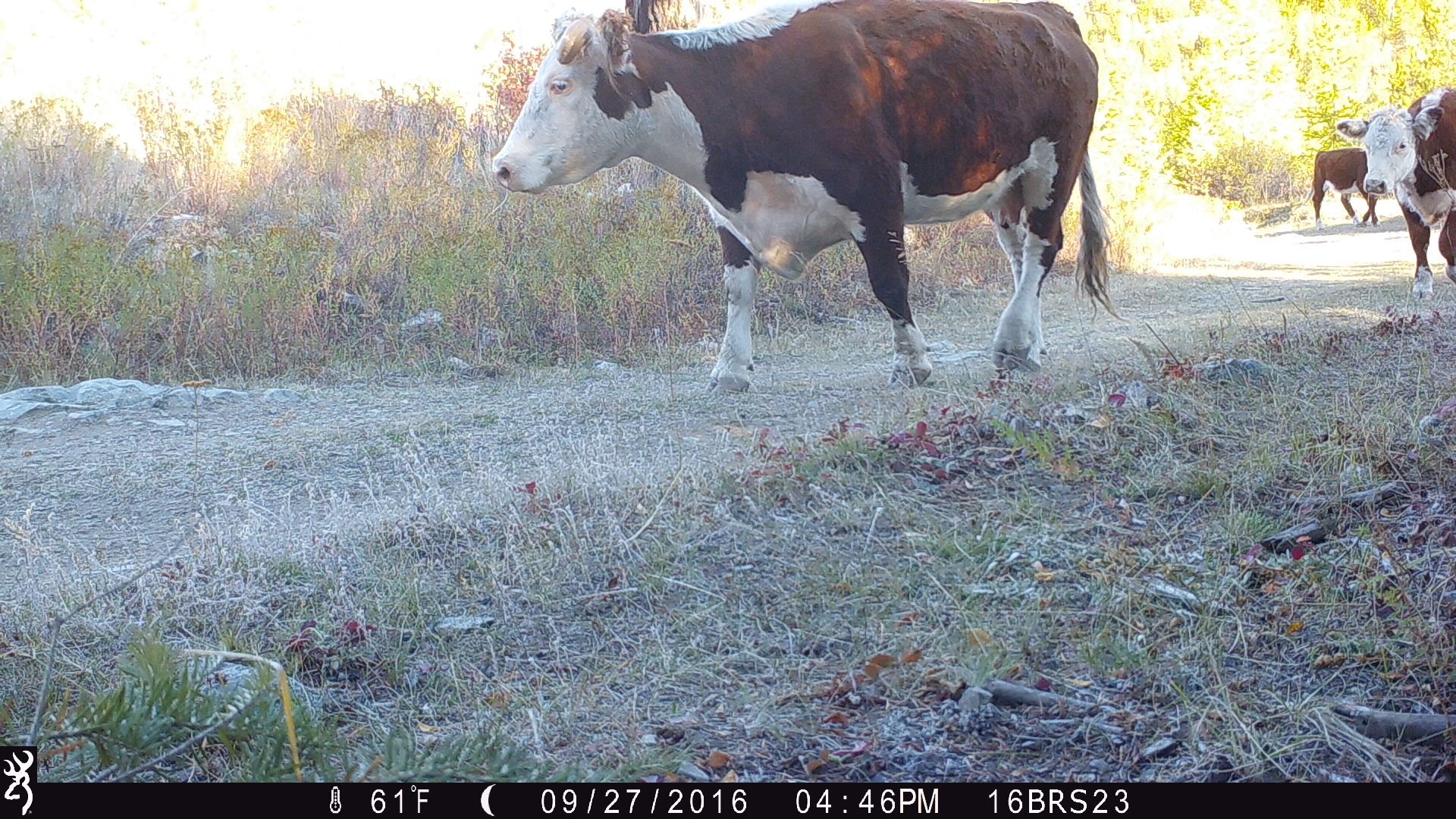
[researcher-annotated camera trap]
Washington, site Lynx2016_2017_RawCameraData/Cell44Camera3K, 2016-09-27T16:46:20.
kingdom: Animalia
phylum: Chordata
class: Mammalia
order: Artiodactyla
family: Bovidae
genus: Bos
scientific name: Bos taurus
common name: domestic cattle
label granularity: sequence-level